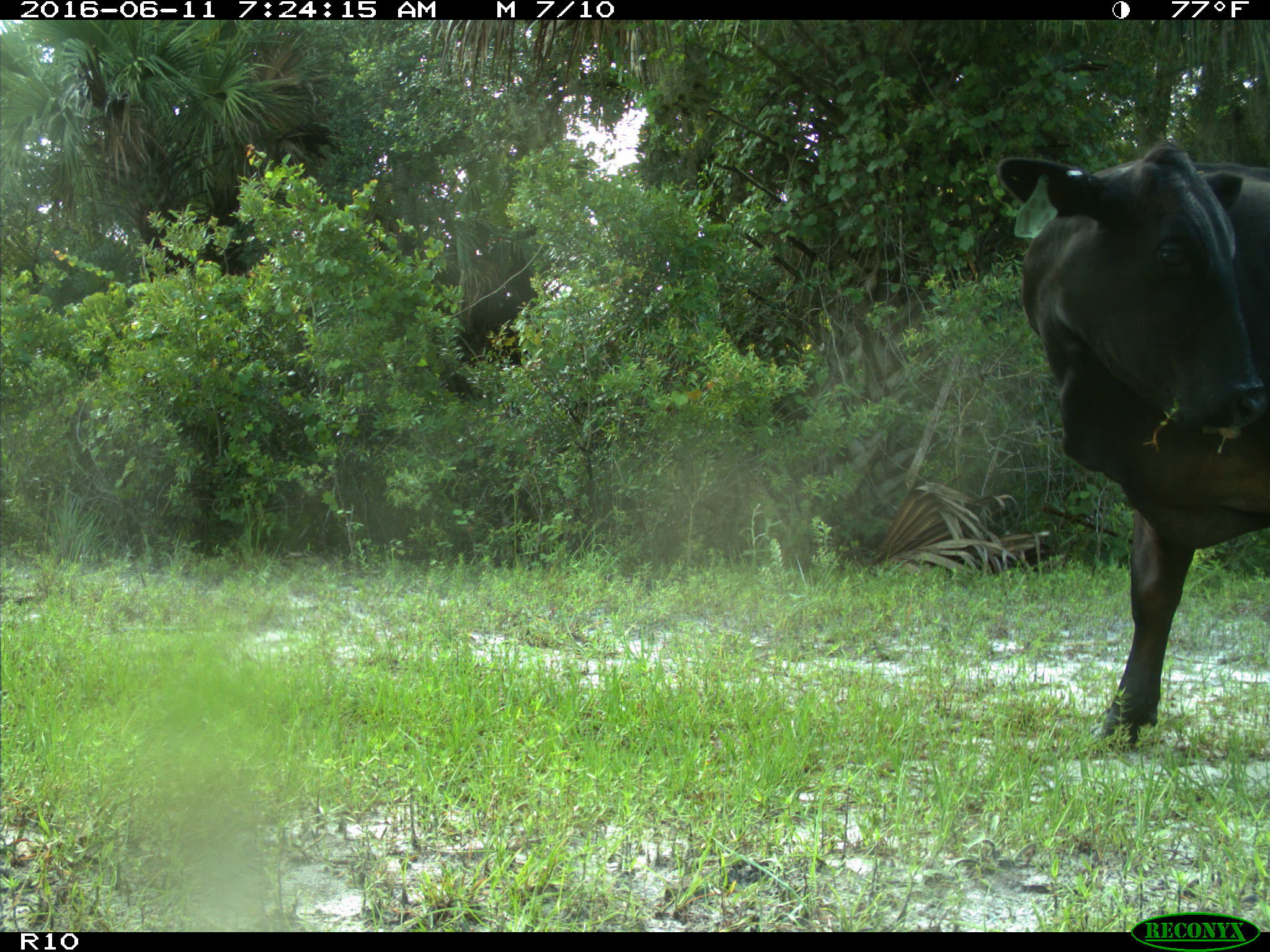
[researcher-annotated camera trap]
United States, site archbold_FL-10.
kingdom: Animalia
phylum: Chordata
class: Mammalia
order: Artiodactyla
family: Bovidae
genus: Bos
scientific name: Bos taurus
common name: domestic cow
Bos taurus (domestic cow).